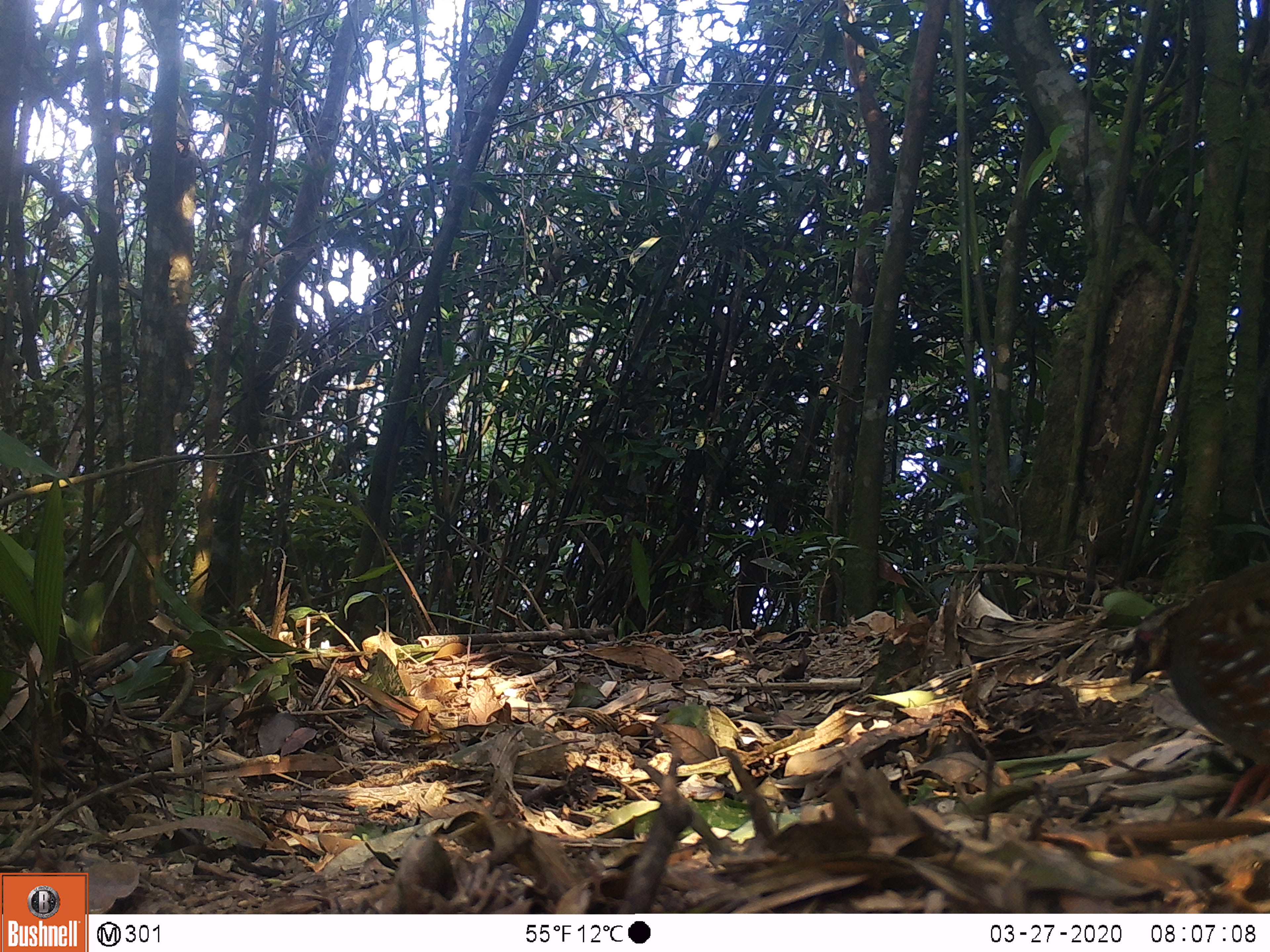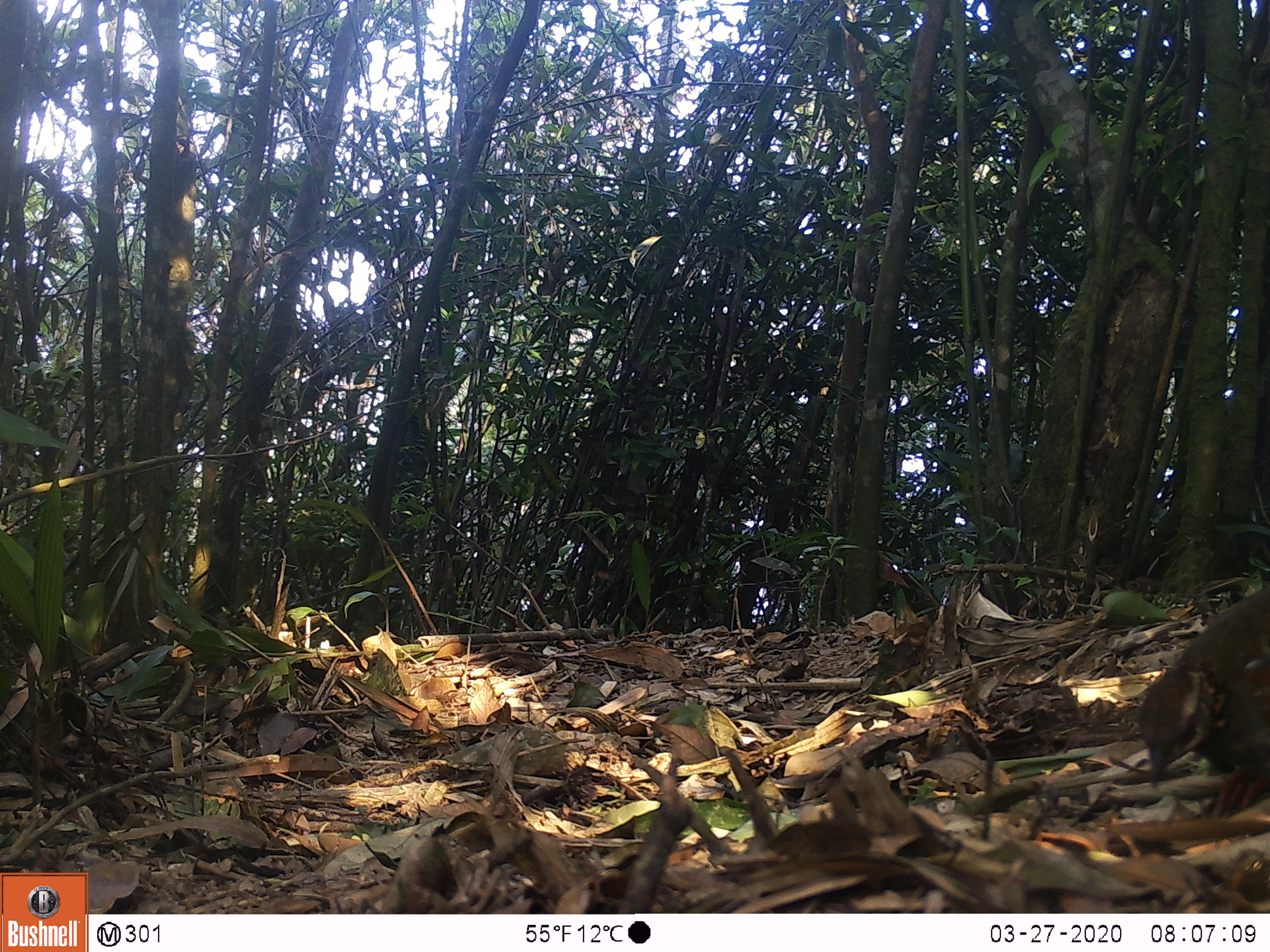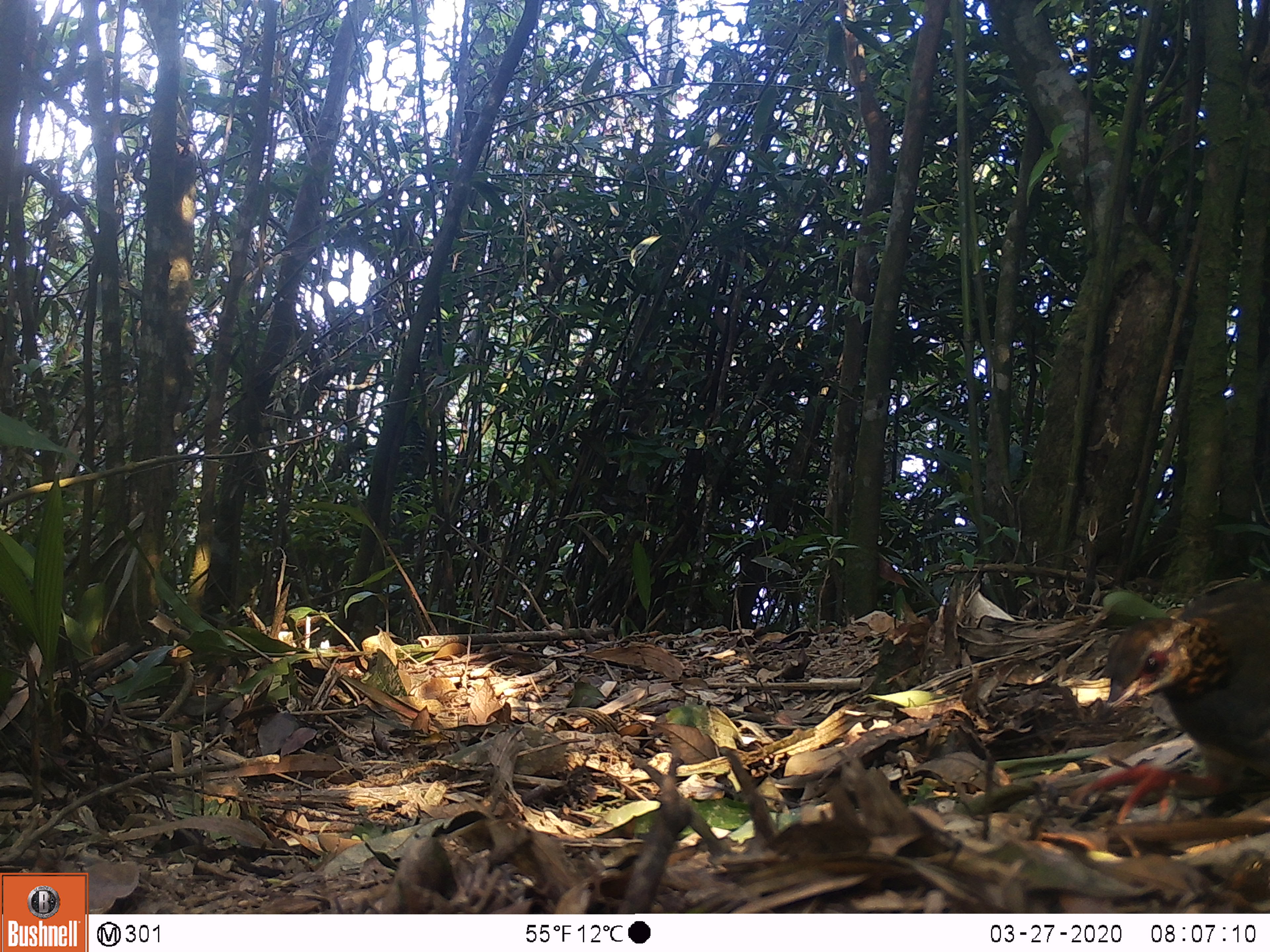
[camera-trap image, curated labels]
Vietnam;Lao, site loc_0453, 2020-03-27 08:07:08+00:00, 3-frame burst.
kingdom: Animalia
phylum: Chordata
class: Aves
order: Galliformes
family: Phasianidae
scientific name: Phasianidae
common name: partridge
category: unidentified partridge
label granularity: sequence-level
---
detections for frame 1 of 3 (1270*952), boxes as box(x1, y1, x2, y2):
unidentified partridge: box(1124, 561, 1270, 821)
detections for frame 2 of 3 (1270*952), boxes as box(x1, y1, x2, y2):
unidentified partridge: box(1133, 578, 1270, 818)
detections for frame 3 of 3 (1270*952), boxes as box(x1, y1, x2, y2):
unidentified partridge: box(1068, 581, 1270, 827)